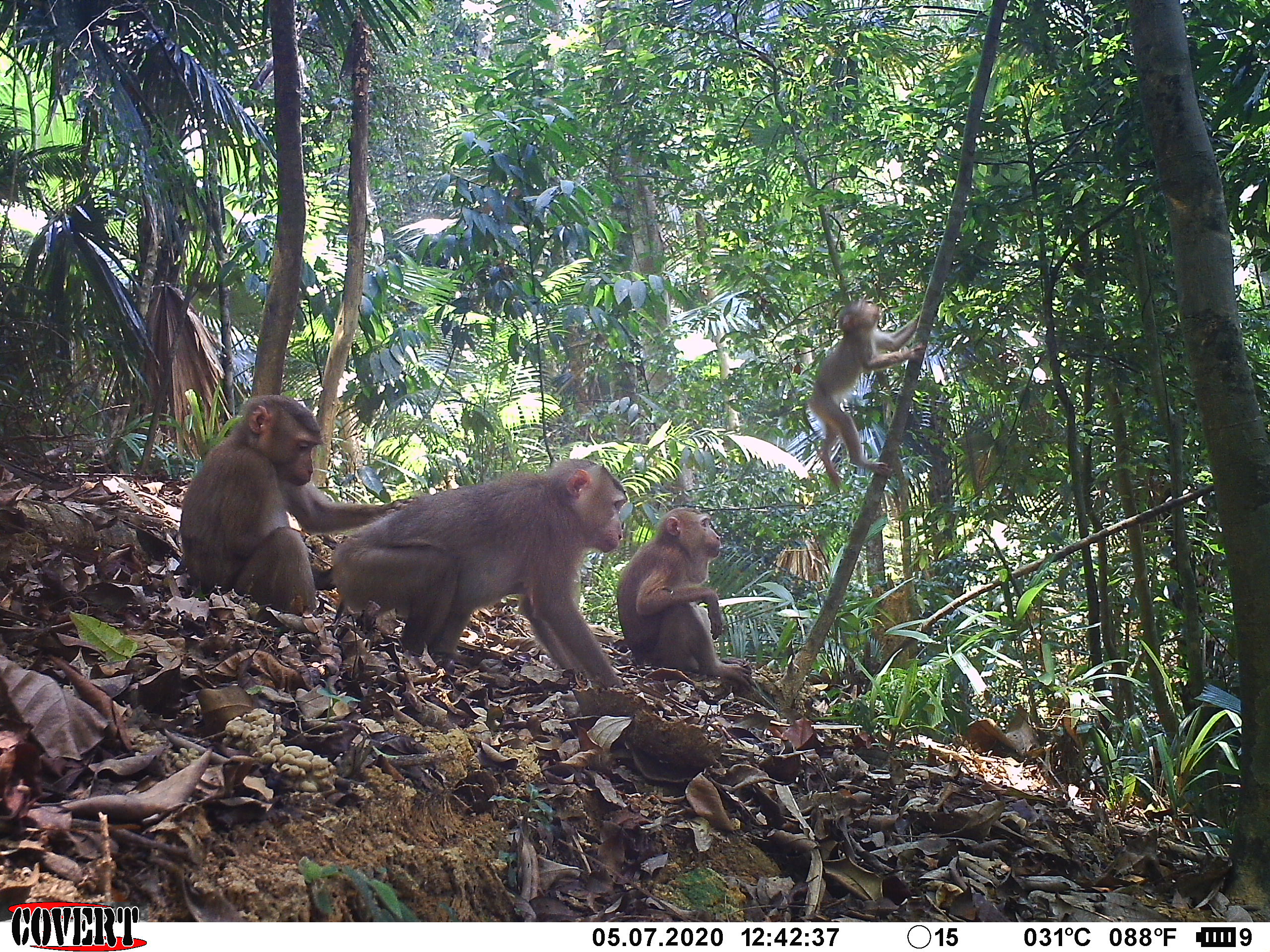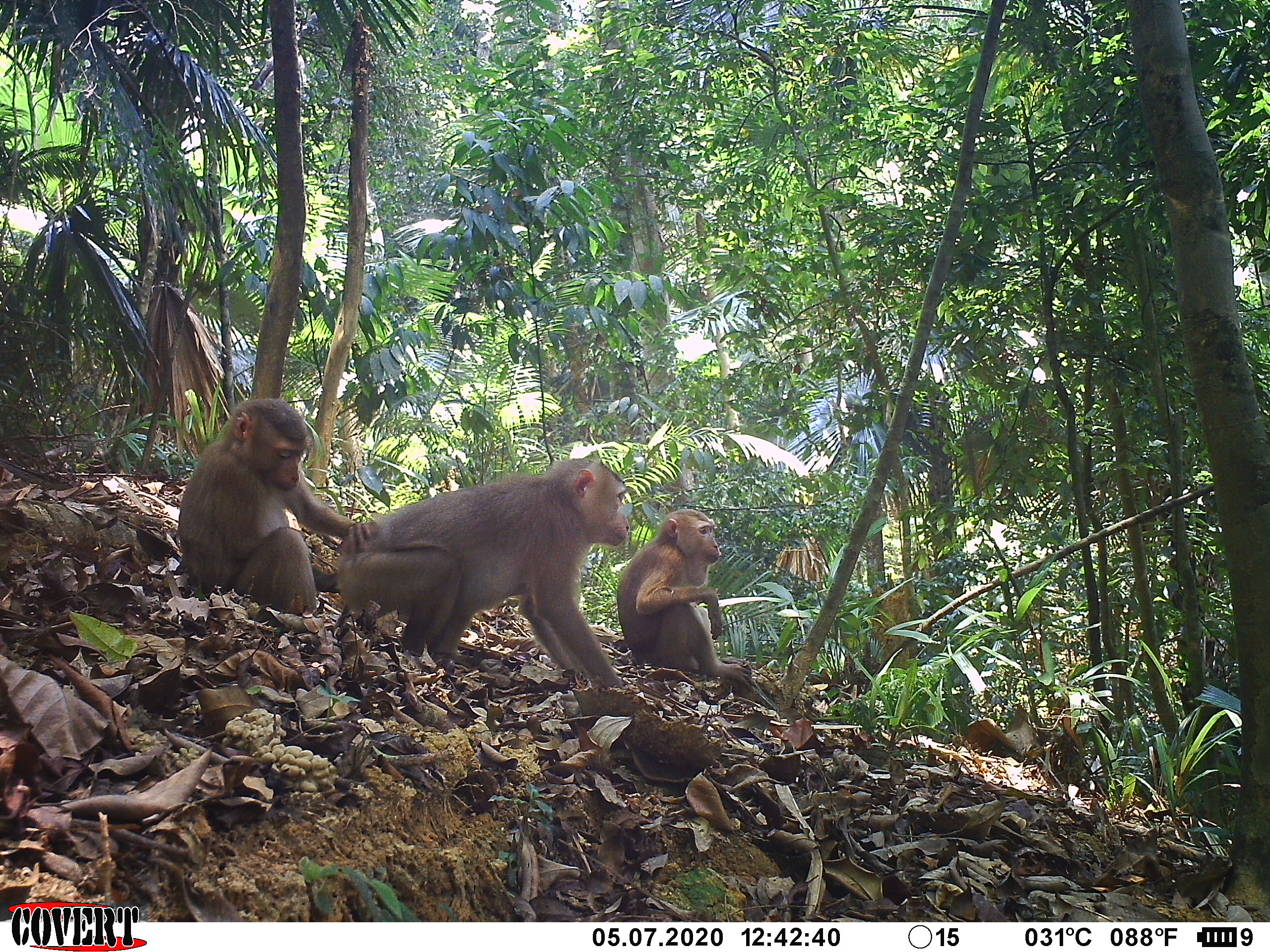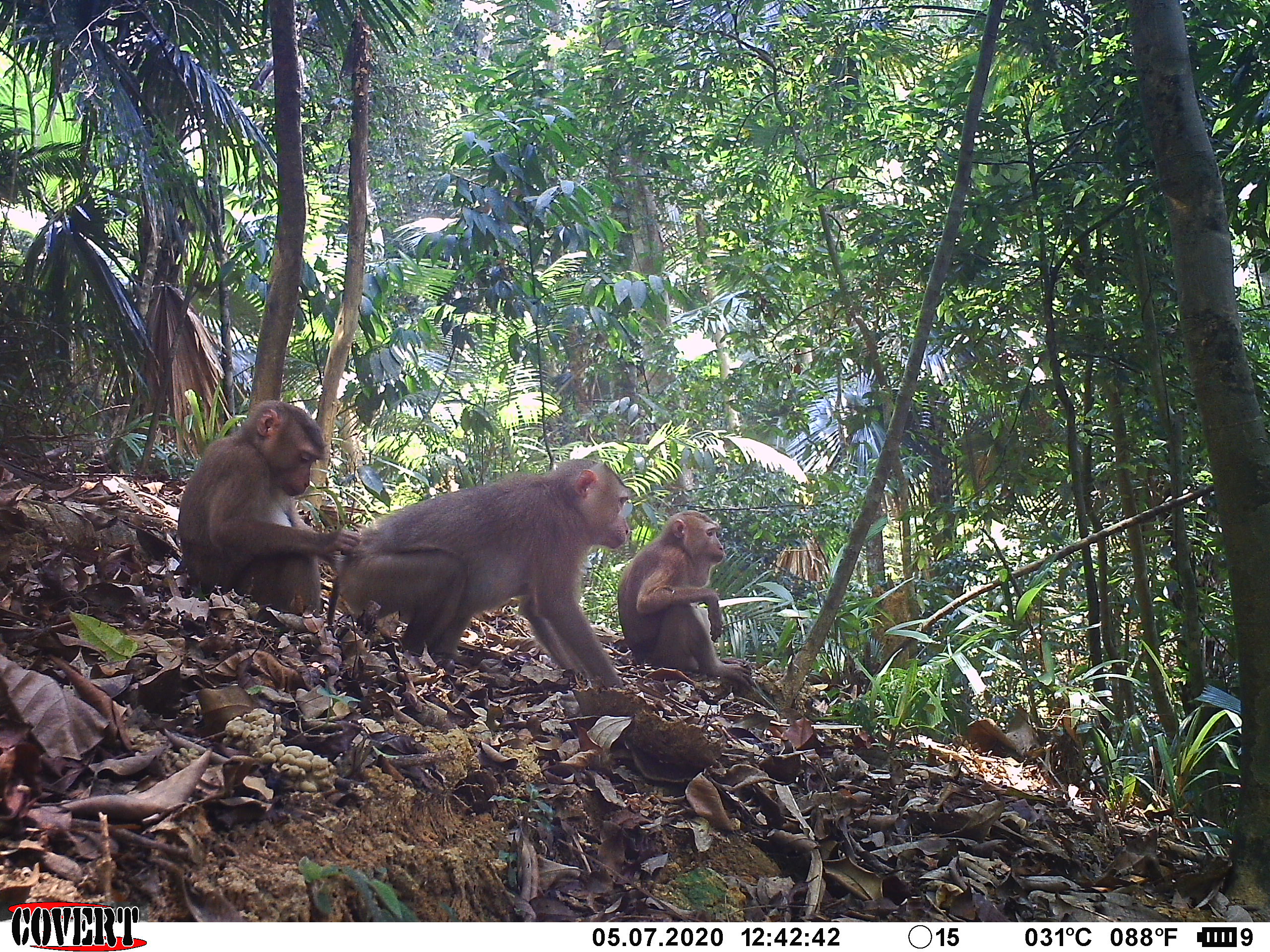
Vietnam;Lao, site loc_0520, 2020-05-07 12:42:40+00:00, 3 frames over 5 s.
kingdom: Animalia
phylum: Chordata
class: Mammalia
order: Primates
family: Cercopithecidae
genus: Macaca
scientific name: Macaca nemestrina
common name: pig-tailed macaque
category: pig tailed macaque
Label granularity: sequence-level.